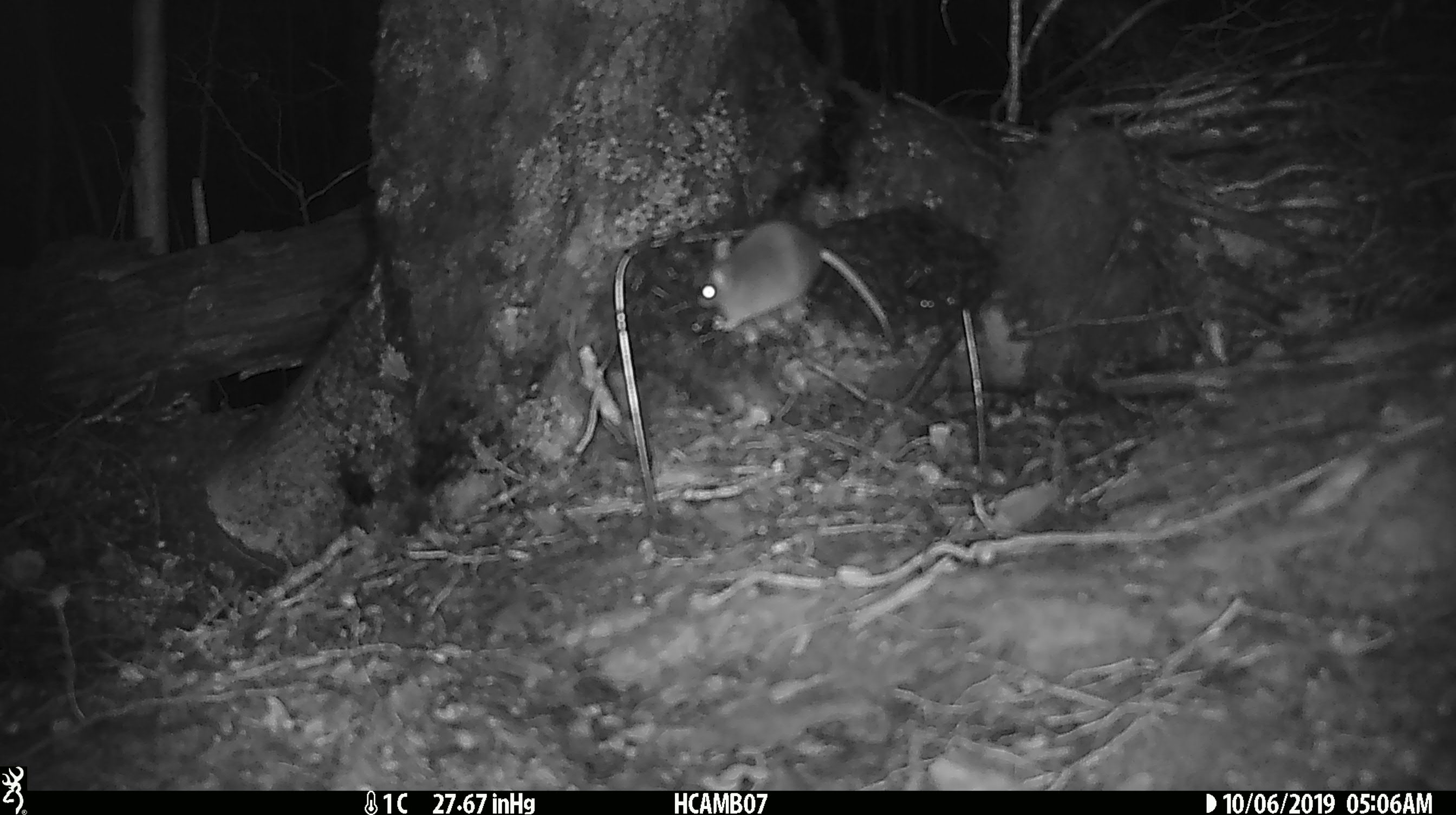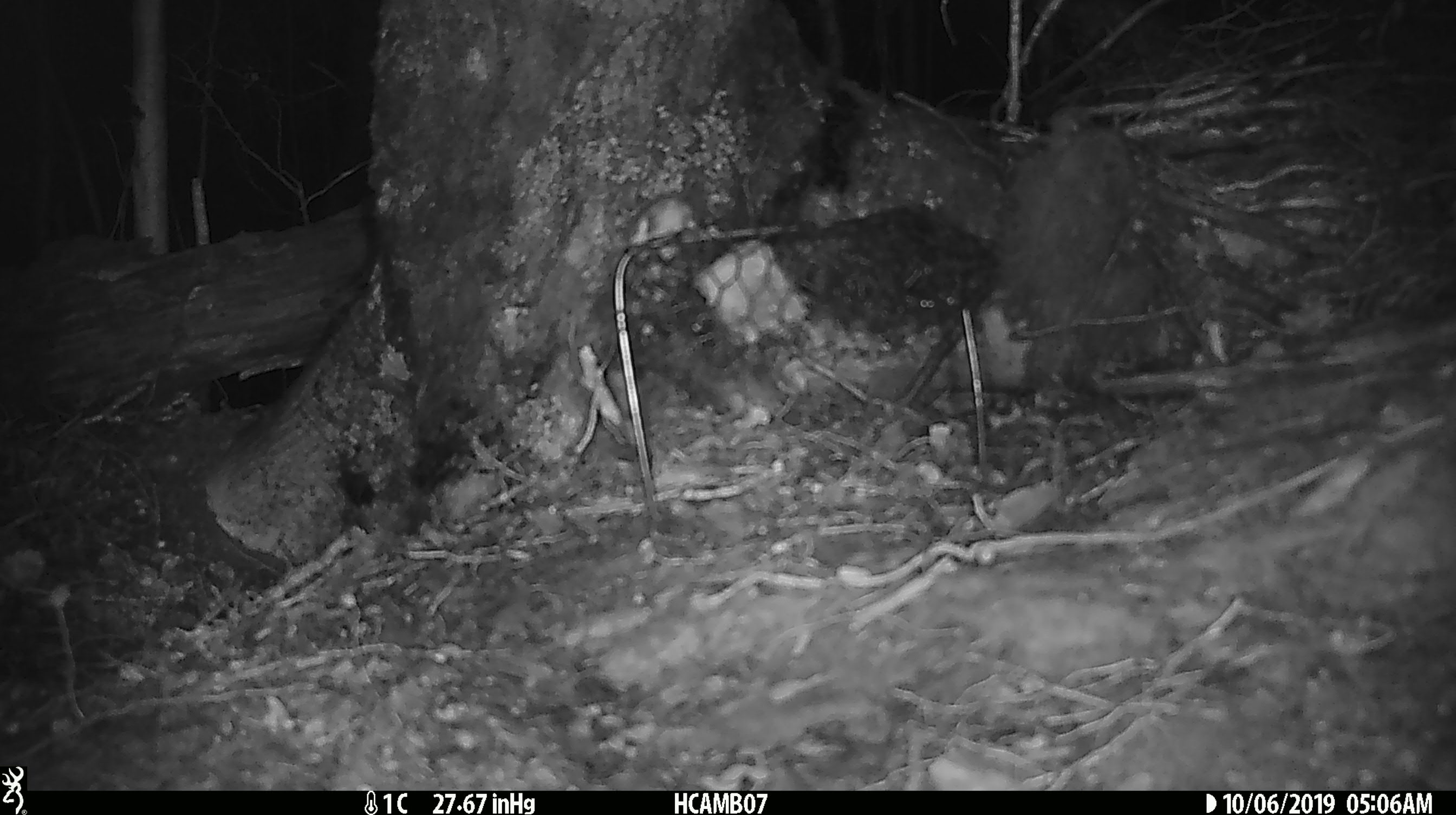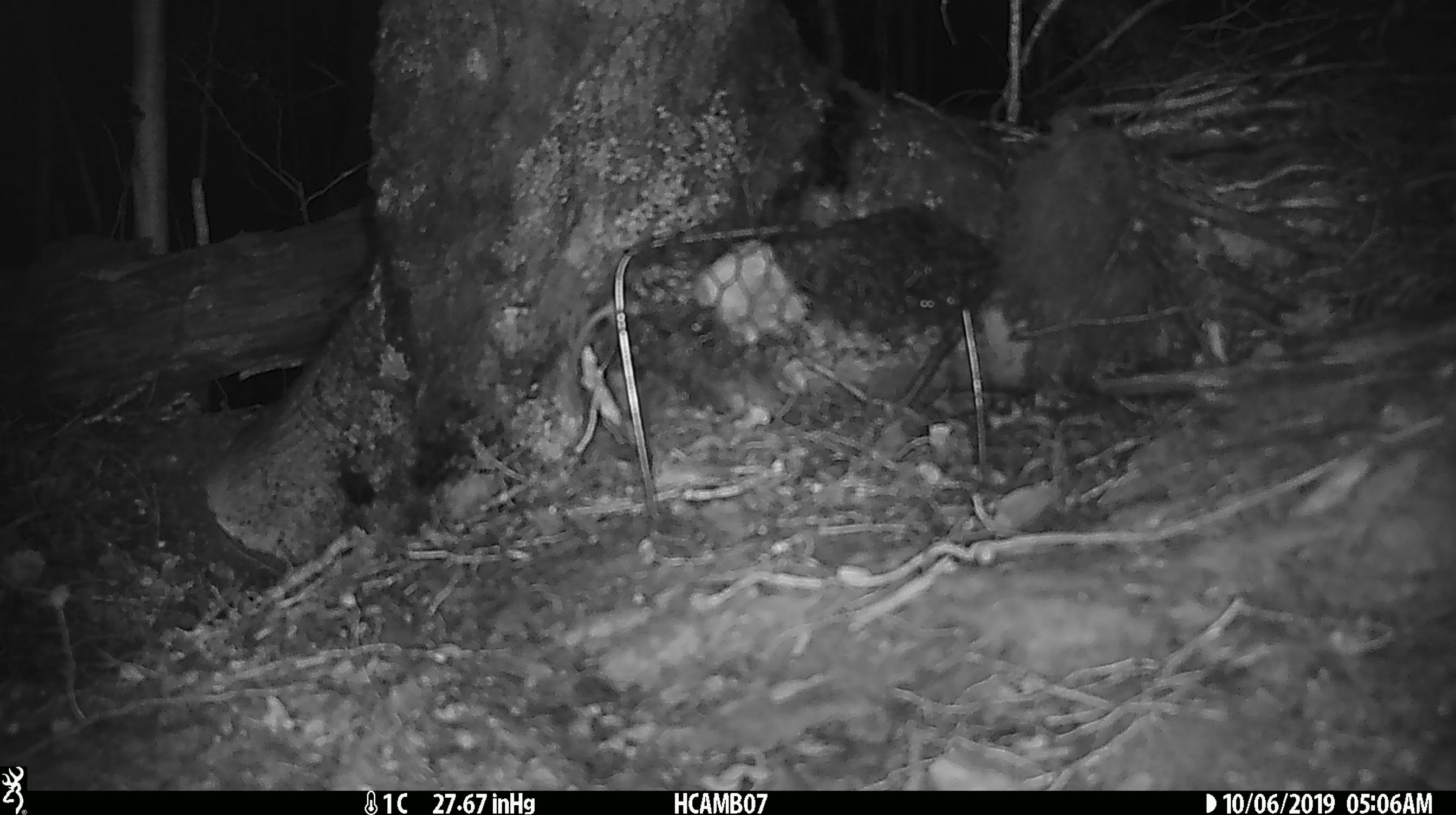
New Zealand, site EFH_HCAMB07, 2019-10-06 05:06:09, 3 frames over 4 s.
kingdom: Animalia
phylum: Chordata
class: Mammalia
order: Rodentia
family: Muridae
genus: Mus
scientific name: Mus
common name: mouse